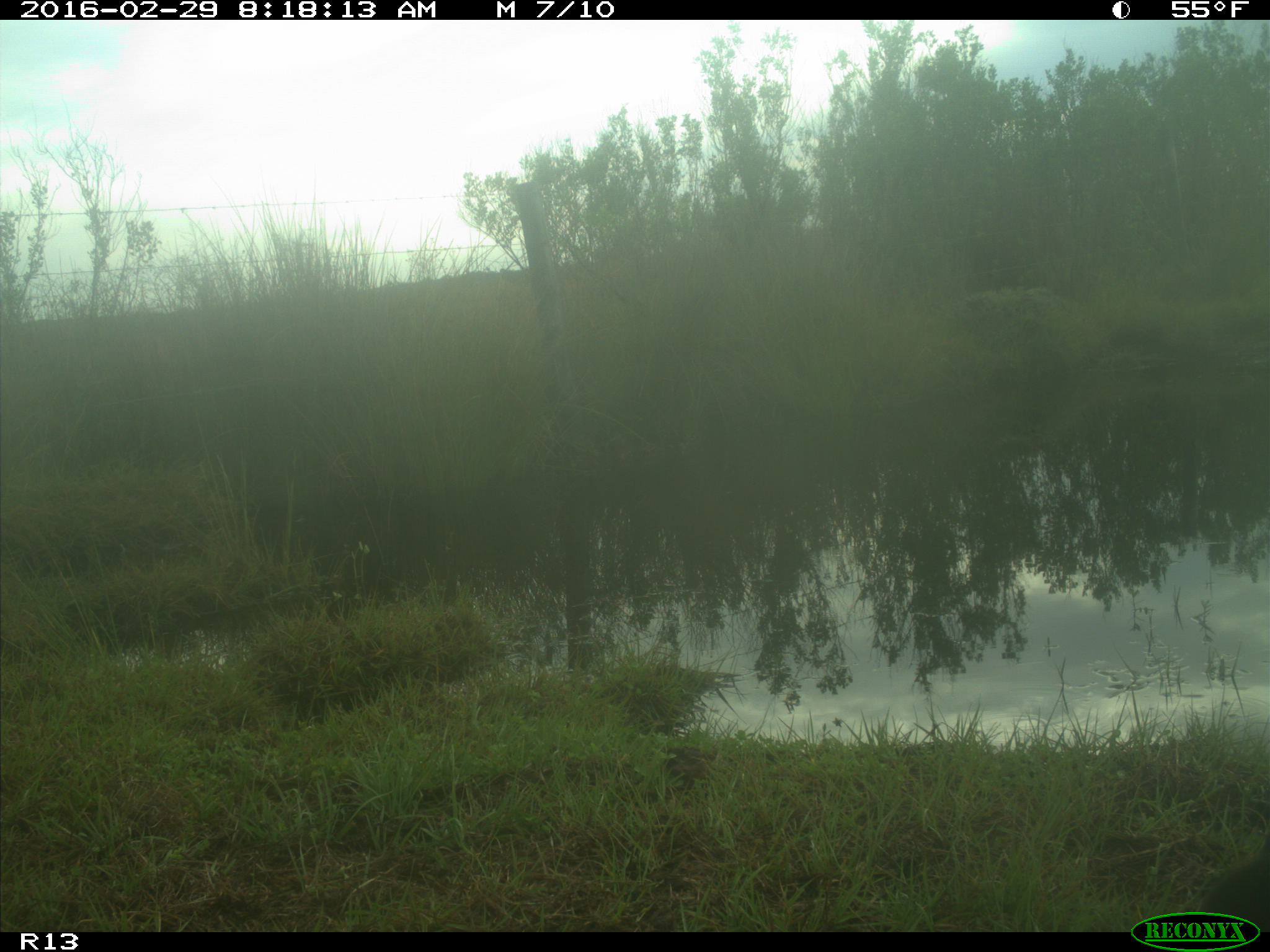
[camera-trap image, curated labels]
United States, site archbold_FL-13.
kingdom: Animalia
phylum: Chordata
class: Mammalia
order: Artiodactyla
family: Bovidae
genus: Bos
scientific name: Bos taurus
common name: domestic cow